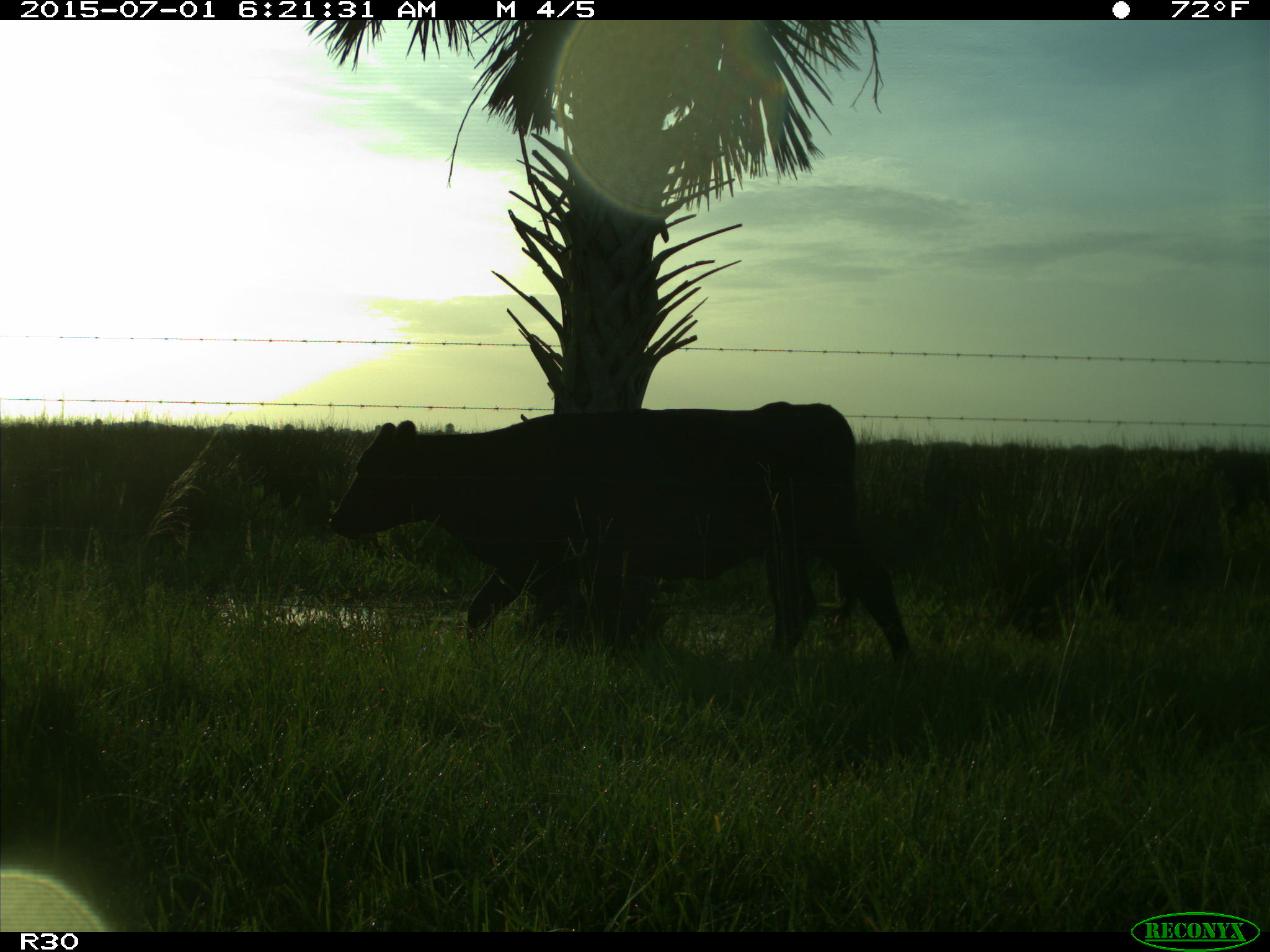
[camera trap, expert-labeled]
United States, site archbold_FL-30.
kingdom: Animalia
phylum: Chordata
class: Mammalia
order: Artiodactyla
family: Bovidae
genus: Bos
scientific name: Bos taurus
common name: domestic cow